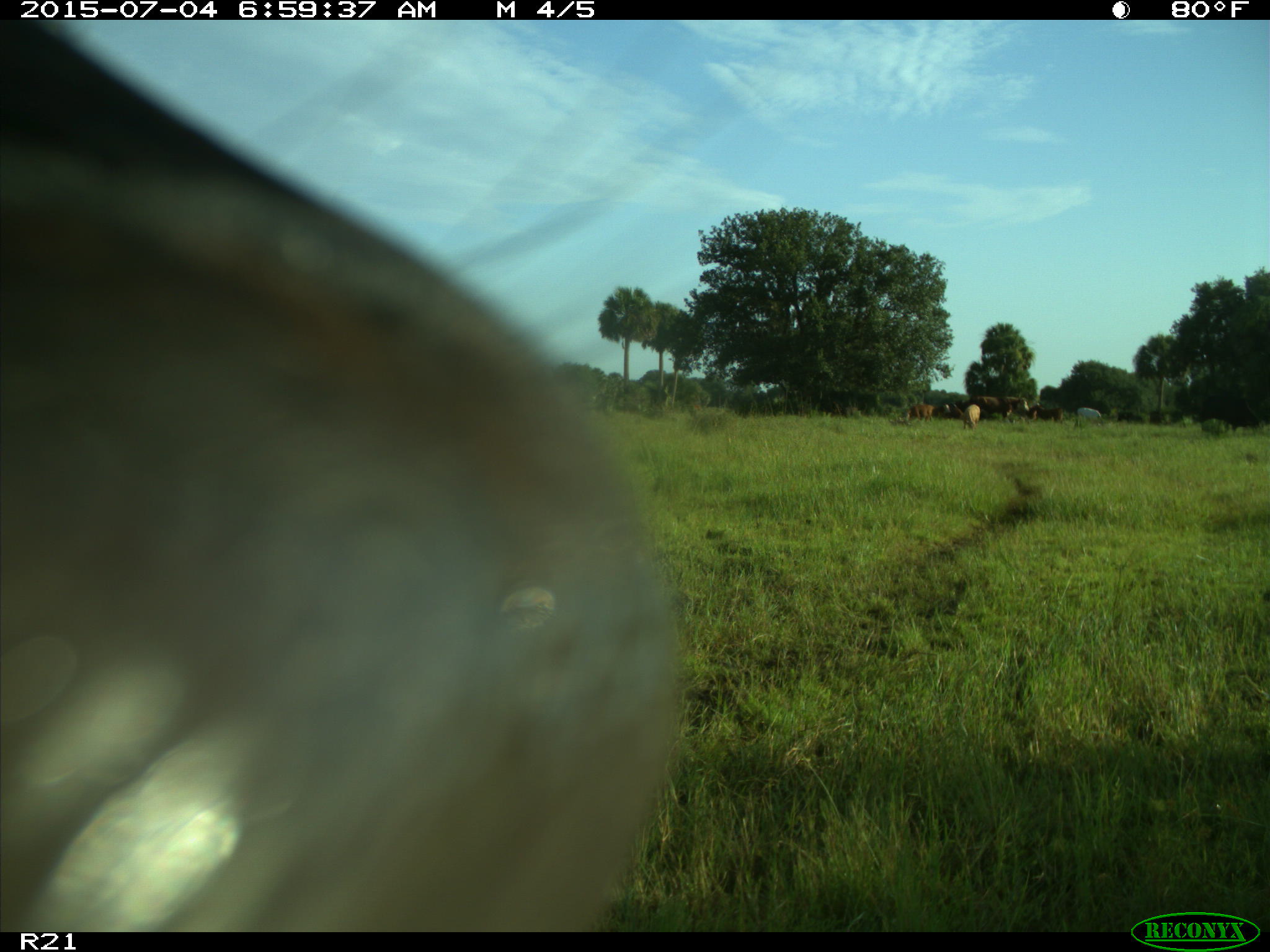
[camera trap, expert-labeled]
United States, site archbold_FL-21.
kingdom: Animalia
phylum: Chordata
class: Mammalia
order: Artiodactyla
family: Bovidae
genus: Bos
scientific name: Bos taurus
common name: domestic cow